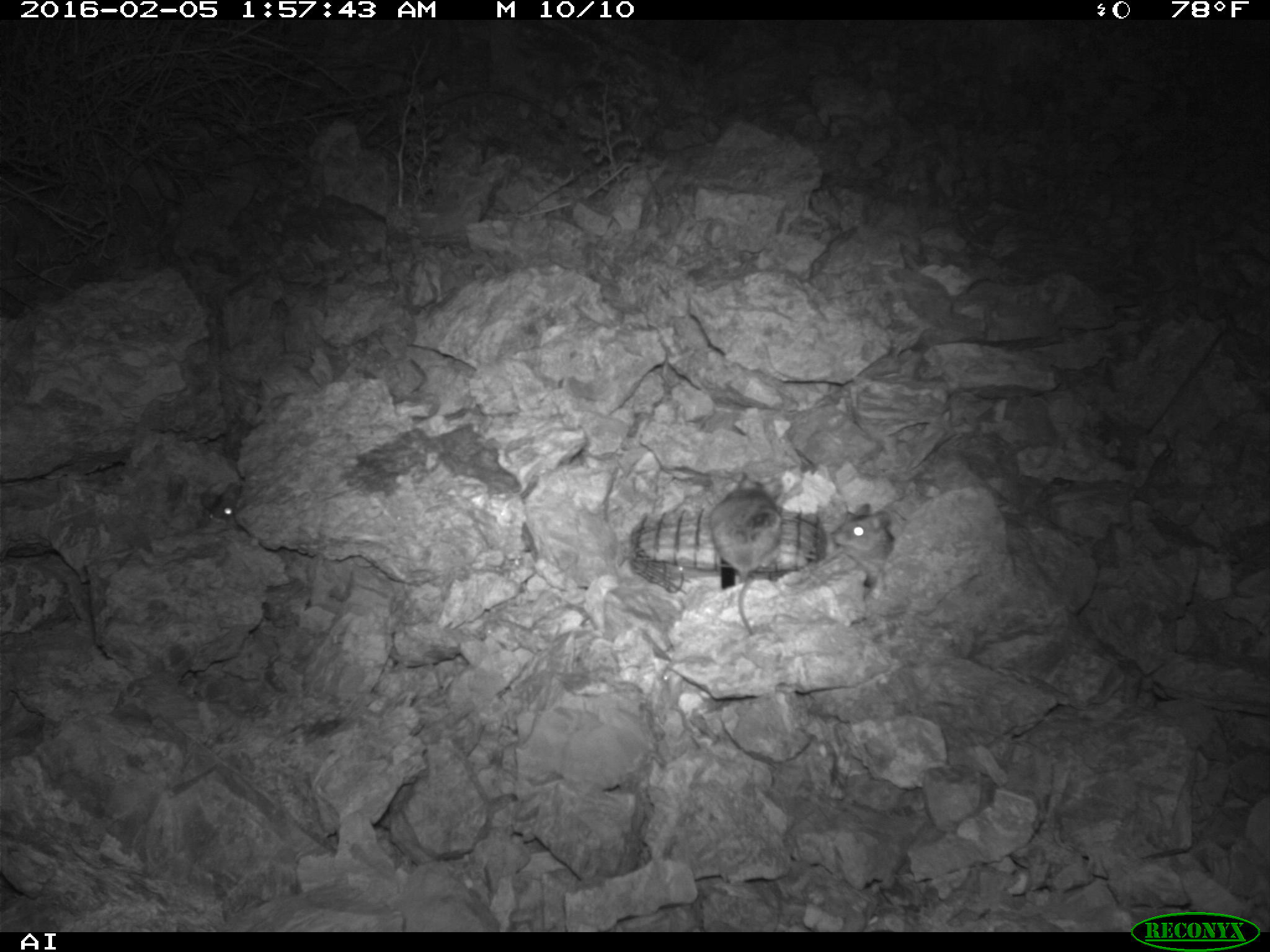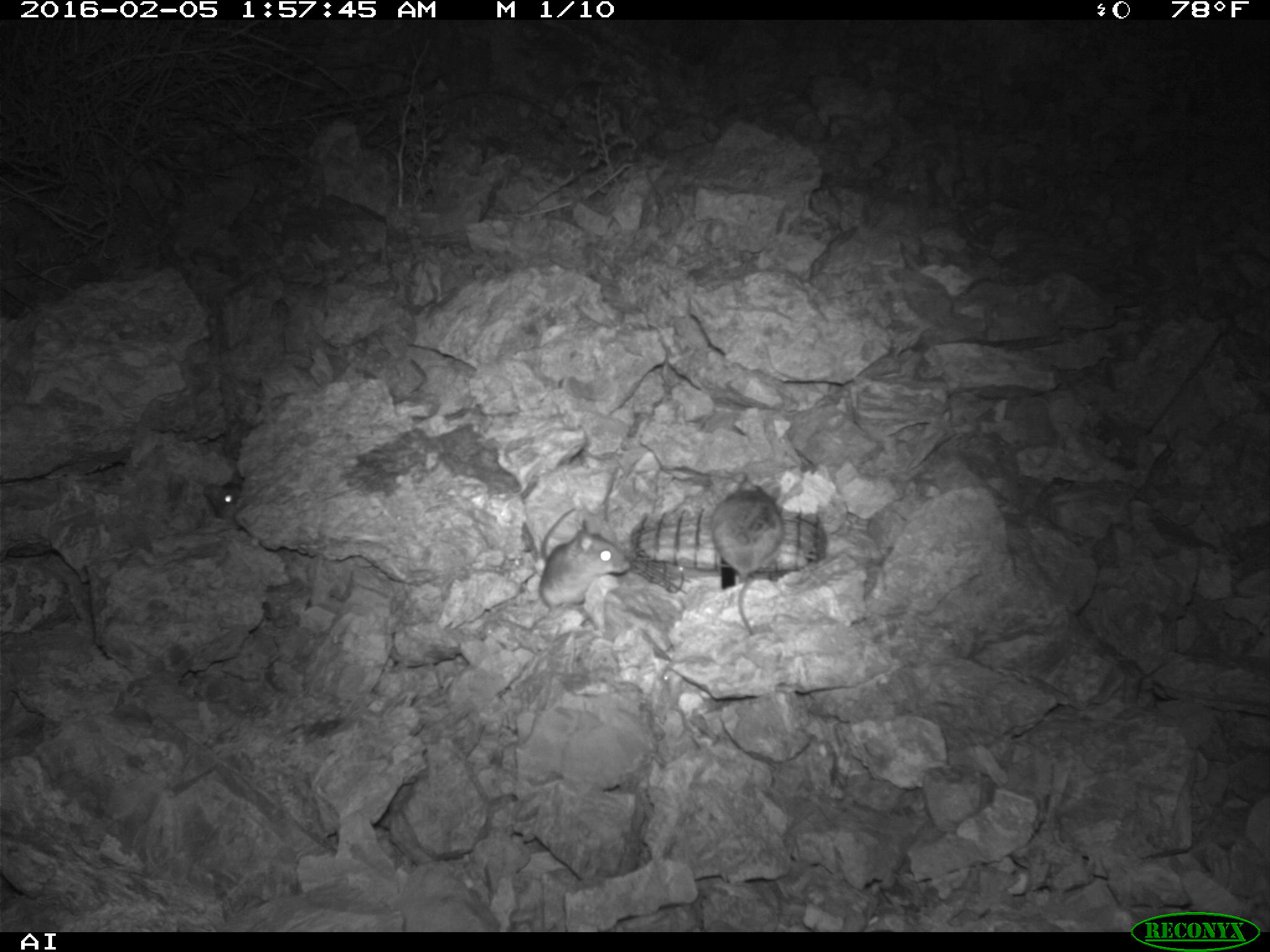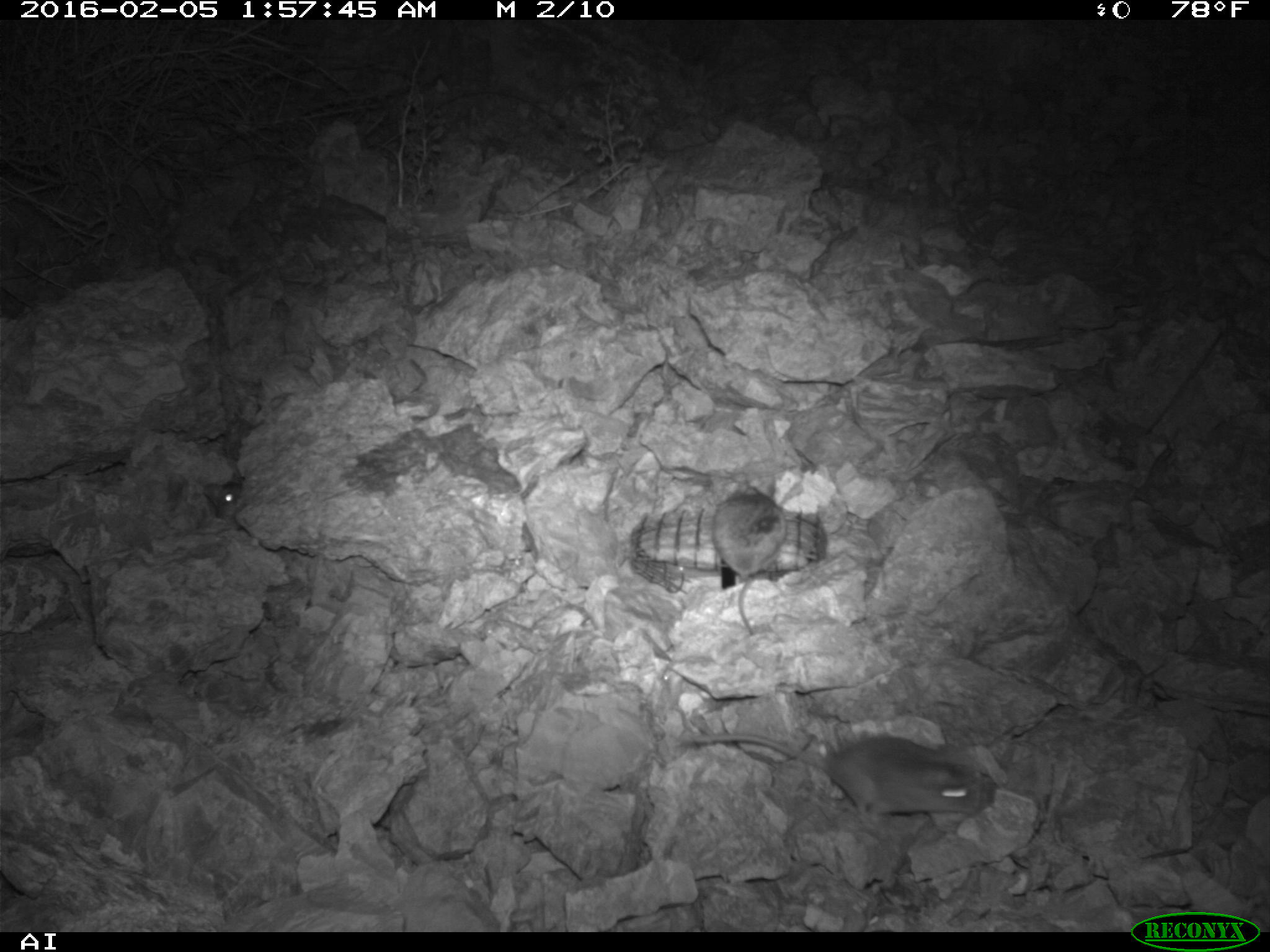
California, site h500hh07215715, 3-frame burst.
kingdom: Animalia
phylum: Chordata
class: Mammalia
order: Rodentia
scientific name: Rodentia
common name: rodent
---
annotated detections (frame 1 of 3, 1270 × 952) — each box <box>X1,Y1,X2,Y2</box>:
rodent: <box>706,473,781,636</box>; <box>832,503,895,588</box>; <box>208,482,240,528</box>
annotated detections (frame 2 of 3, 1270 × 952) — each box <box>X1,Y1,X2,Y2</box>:
rodent: <box>710,475,784,634</box>; <box>537,506,628,612</box>; <box>203,481,243,519</box>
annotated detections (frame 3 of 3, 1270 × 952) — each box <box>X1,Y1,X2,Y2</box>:
rodent: <box>686,734,989,829</box>; <box>712,483,787,637</box>; <box>203,479,243,519</box>